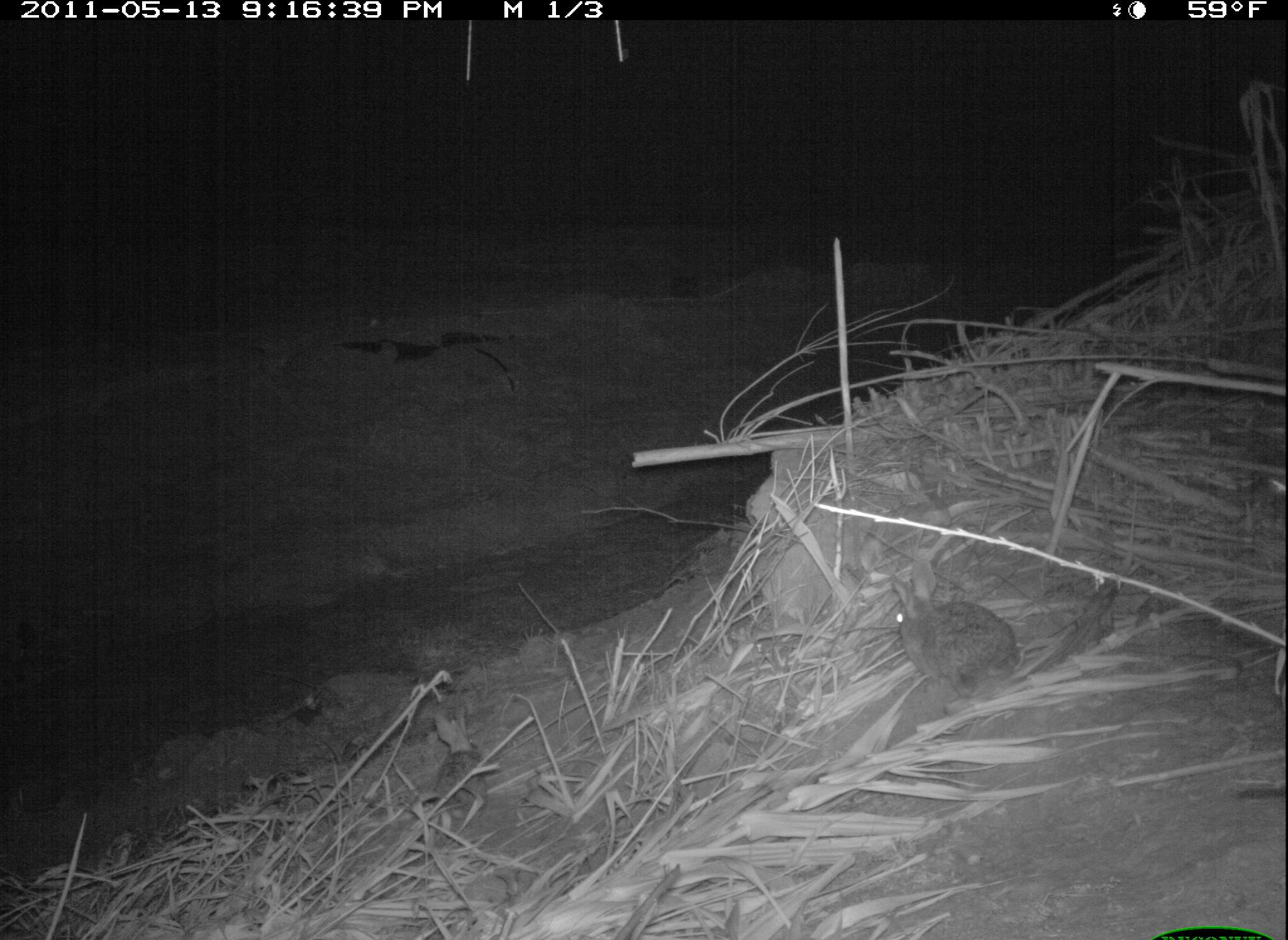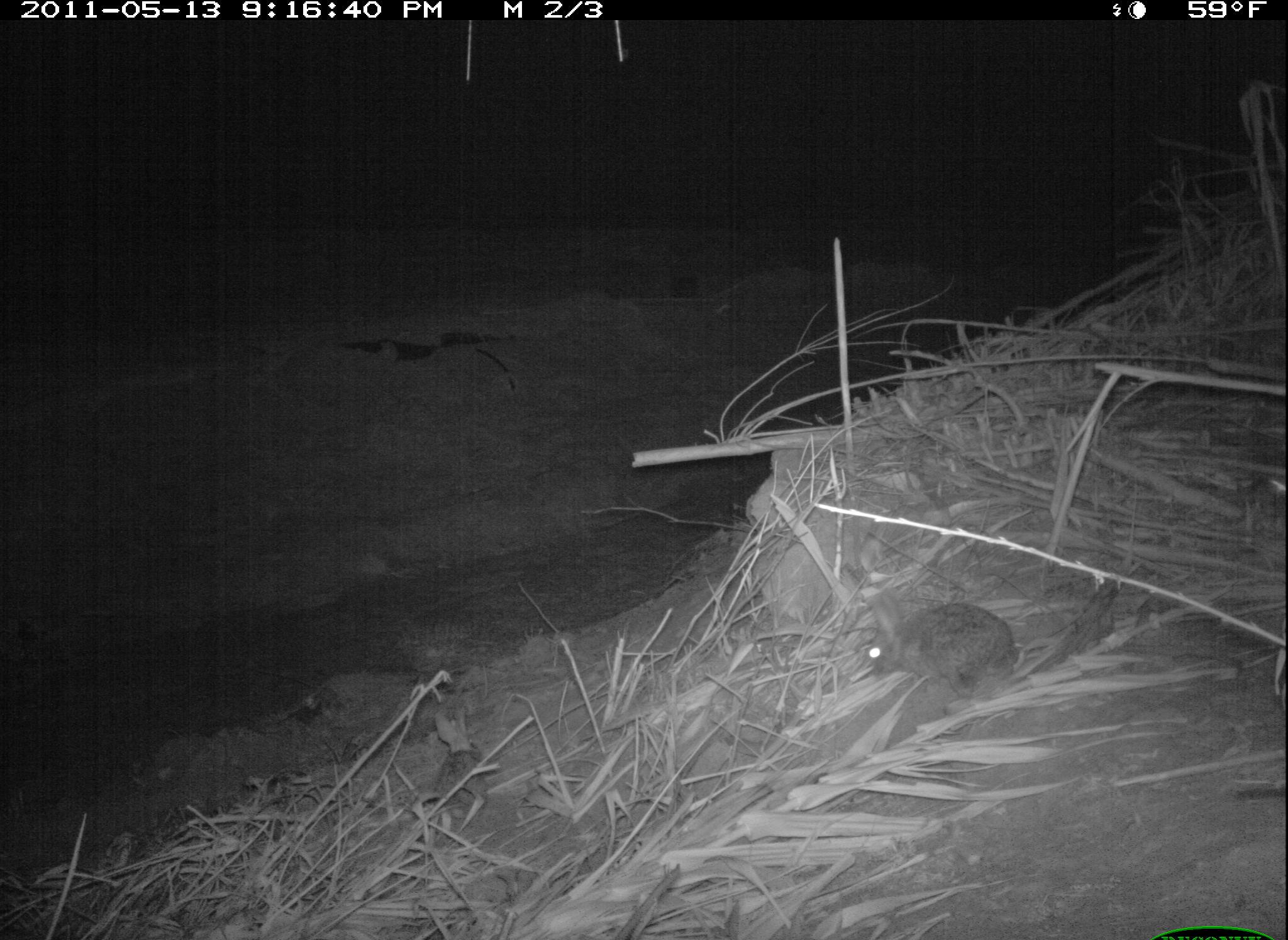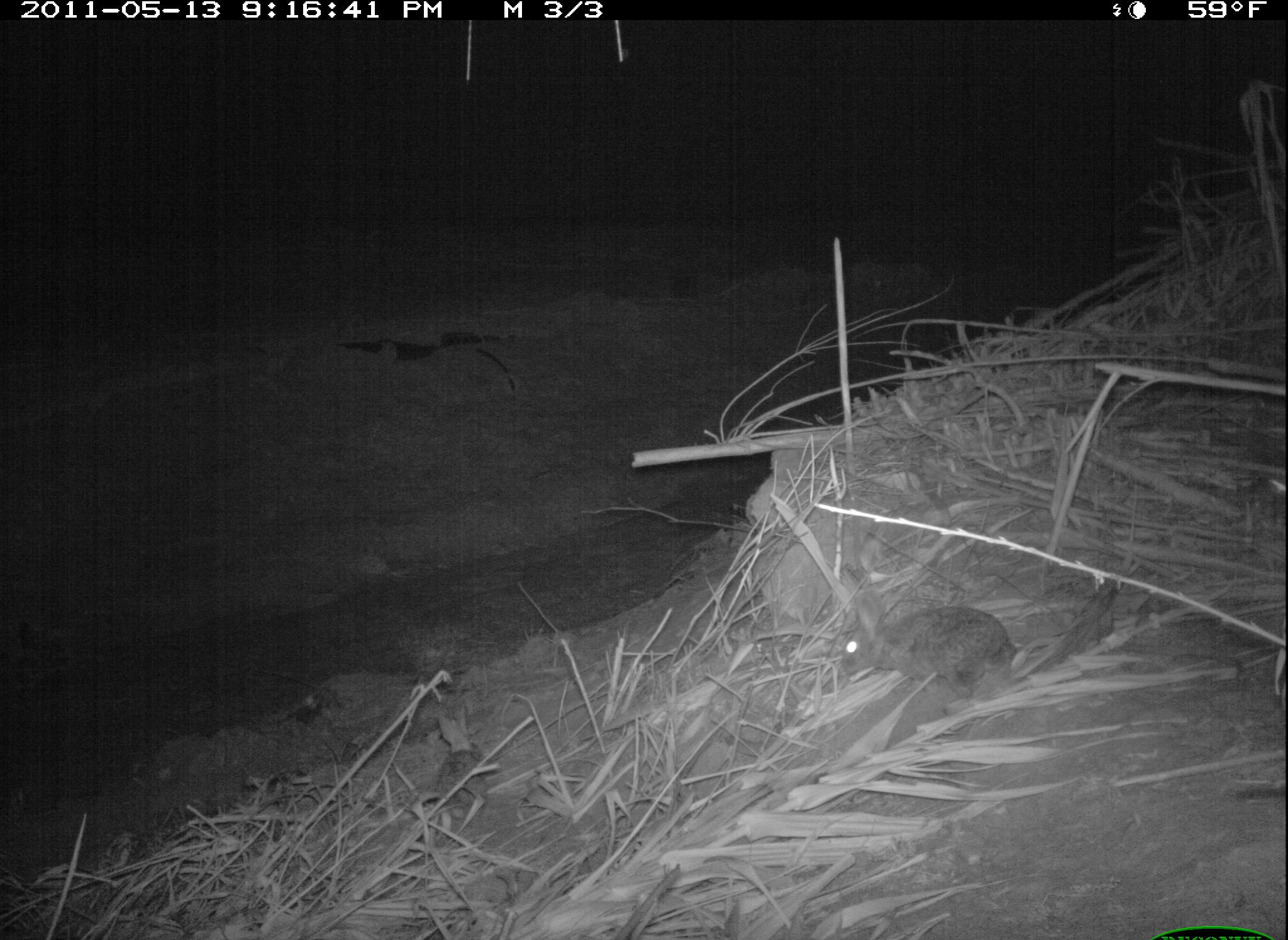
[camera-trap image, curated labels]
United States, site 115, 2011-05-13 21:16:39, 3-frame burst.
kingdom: Animalia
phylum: Chordata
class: Mammalia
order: Lagomorpha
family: Leporidae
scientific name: Leporidae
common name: rabbits and hares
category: rabbit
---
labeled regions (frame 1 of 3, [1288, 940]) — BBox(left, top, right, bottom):
rabbit: BBox(884, 551, 1029, 712)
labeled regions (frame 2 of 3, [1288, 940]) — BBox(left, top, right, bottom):
rabbit: BBox(866, 590, 1029, 702)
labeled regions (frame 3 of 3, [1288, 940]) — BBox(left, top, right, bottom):
rabbit: BBox(819, 569, 1027, 694)